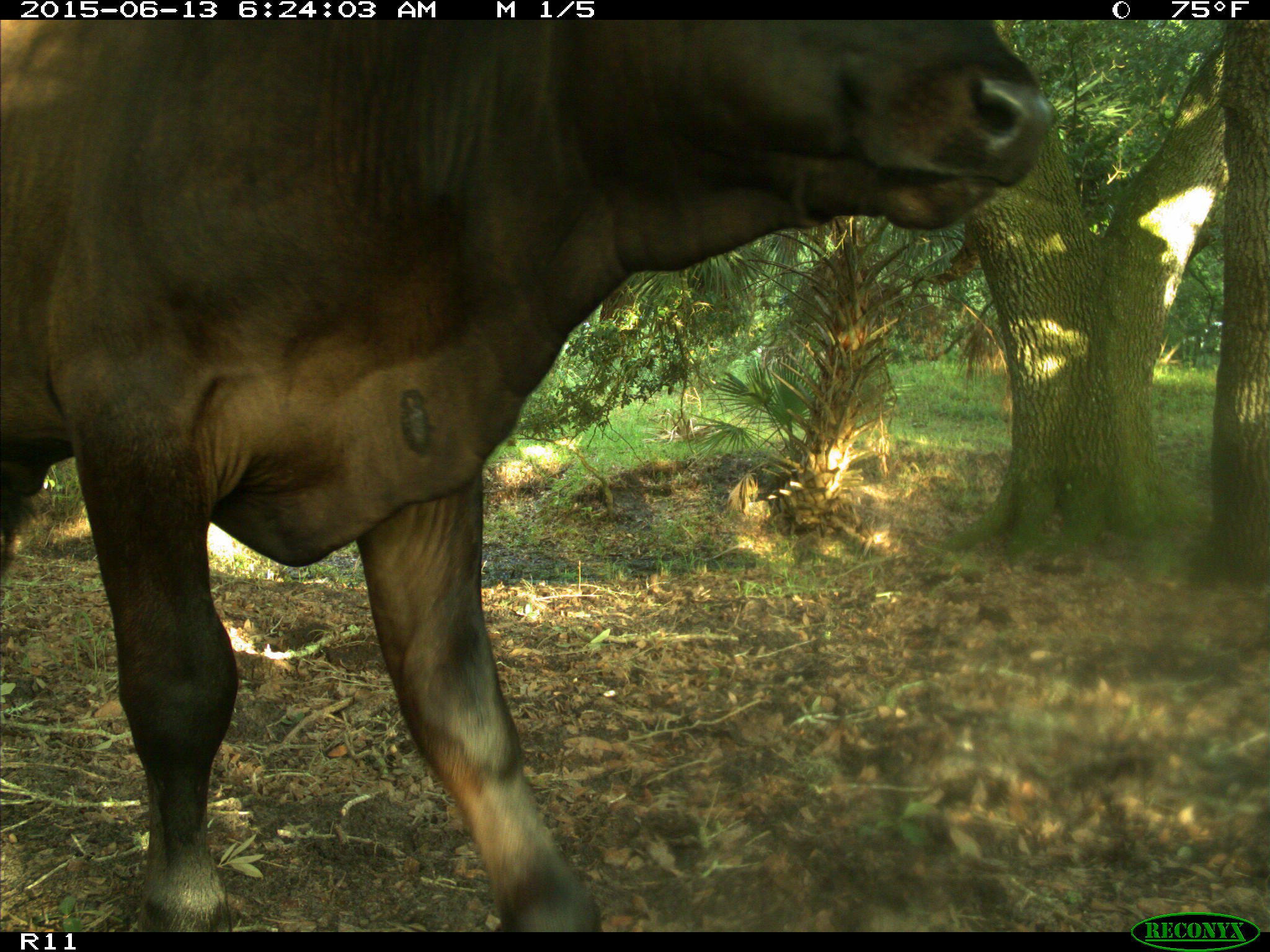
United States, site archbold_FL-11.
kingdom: Animalia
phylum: Chordata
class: Mammalia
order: Artiodactyla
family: Bovidae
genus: Bos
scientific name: Bos taurus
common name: domestic cow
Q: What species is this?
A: Bos taurus (domestic cow).